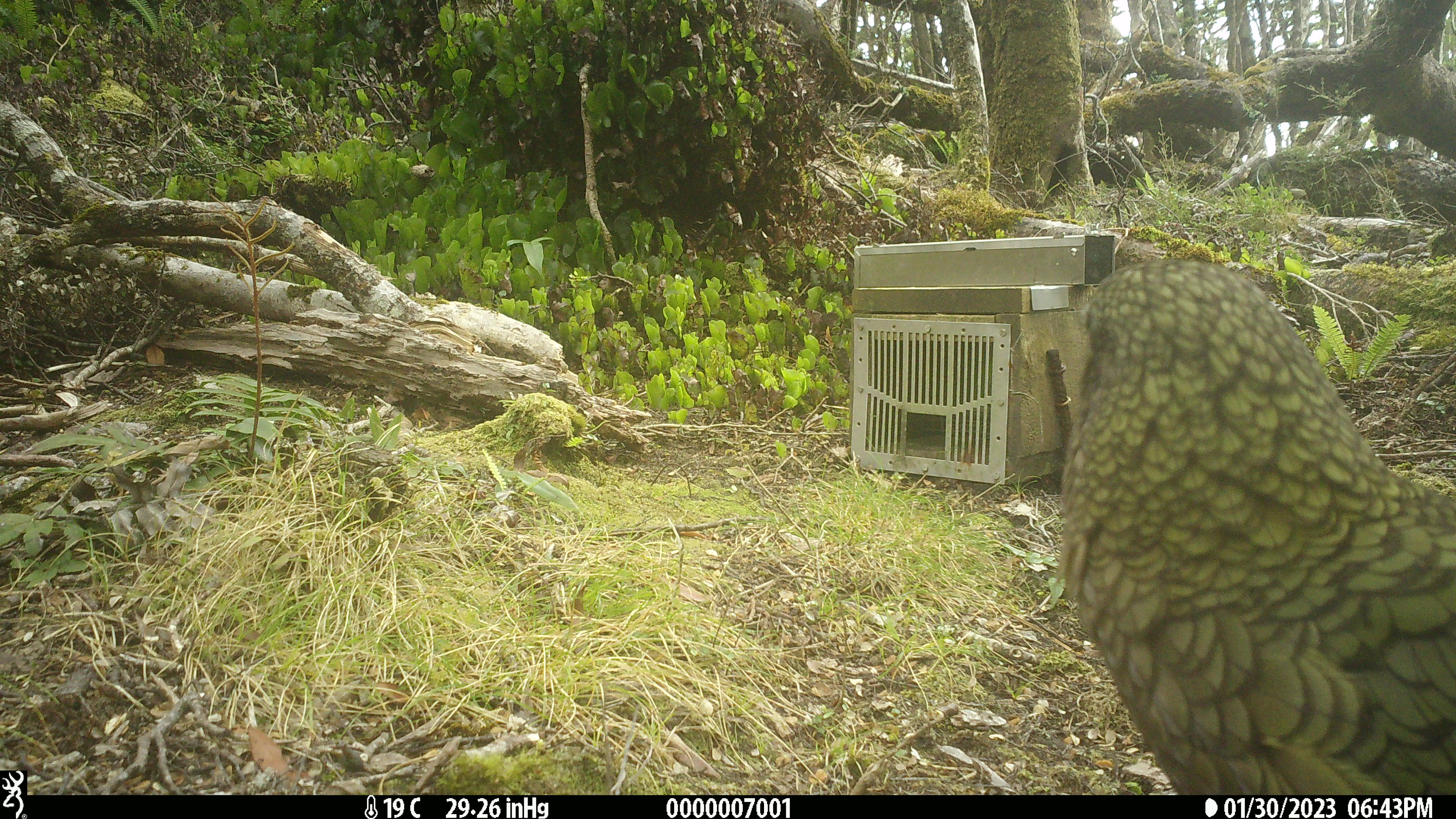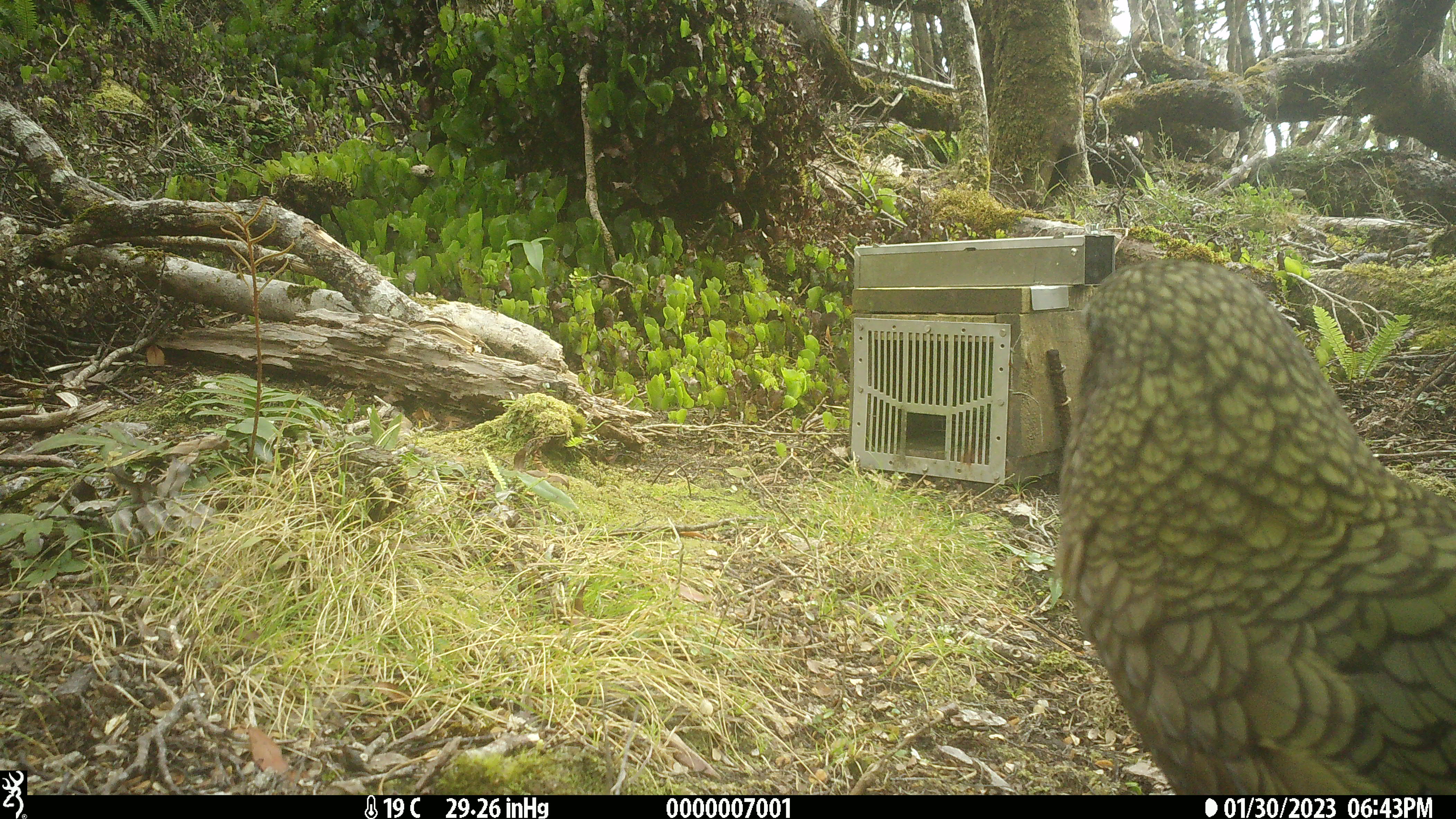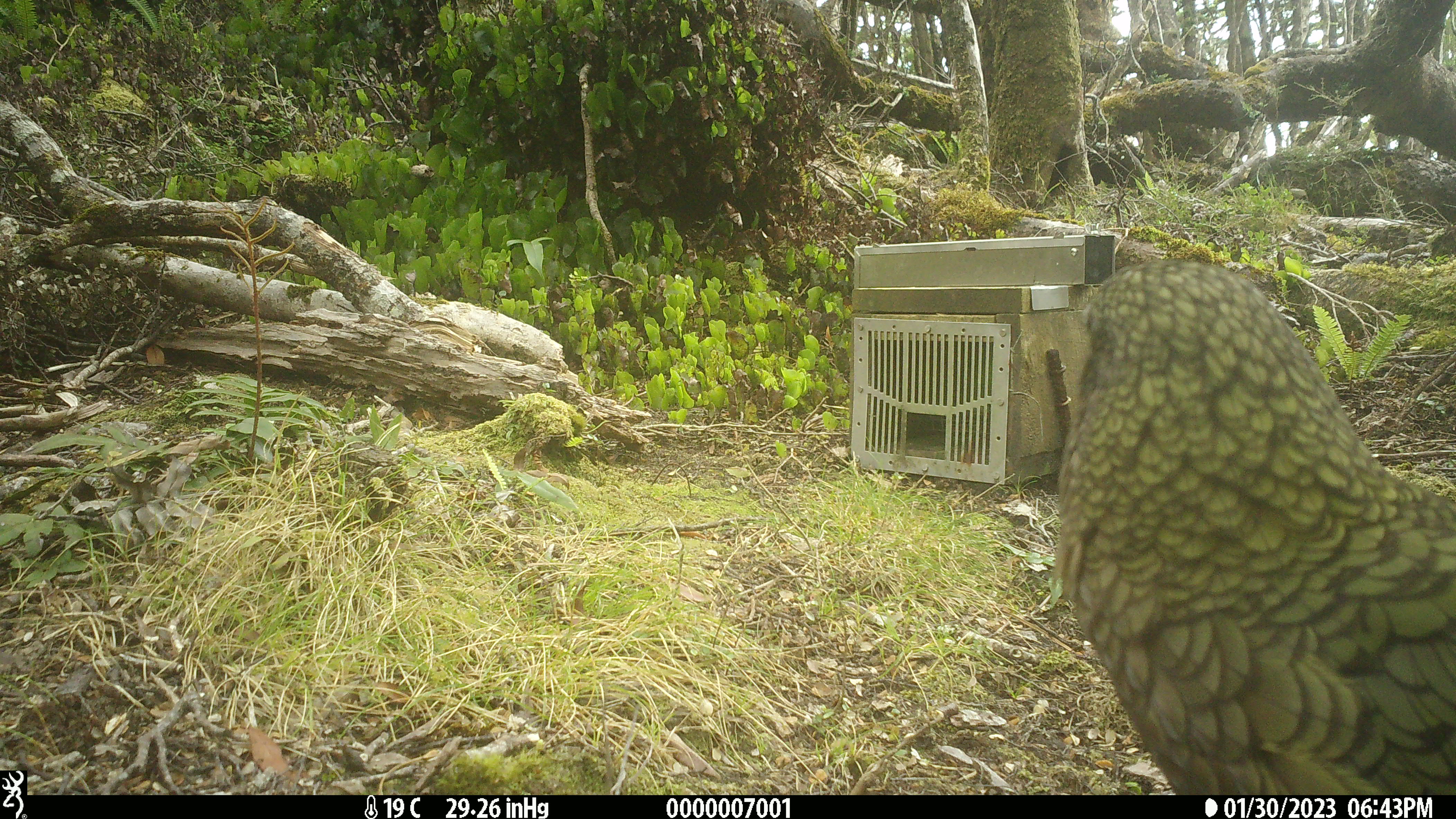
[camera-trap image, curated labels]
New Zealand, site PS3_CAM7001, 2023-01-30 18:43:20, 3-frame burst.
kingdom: Animalia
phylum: Chordata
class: Aves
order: Psittaciformes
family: Strigopidae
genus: Nestor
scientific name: Nestor notabilis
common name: kea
Kea (Nestor notabilis).